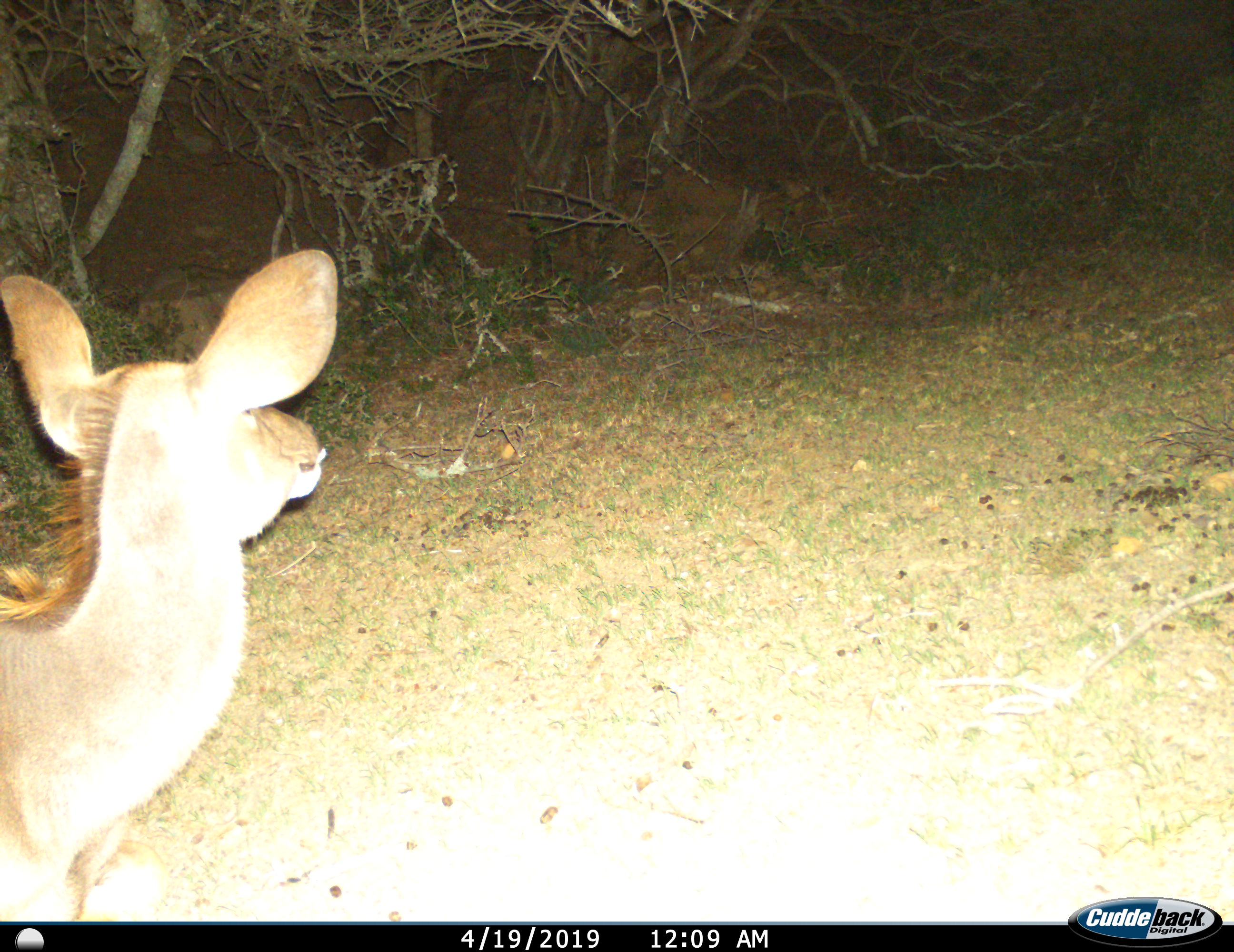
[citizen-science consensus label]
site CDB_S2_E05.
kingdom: Animalia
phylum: Chordata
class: Mammalia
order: Artiodactyla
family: Bovidae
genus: Tragelaphus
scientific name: Tragelaphus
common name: kudu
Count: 1.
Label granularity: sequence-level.